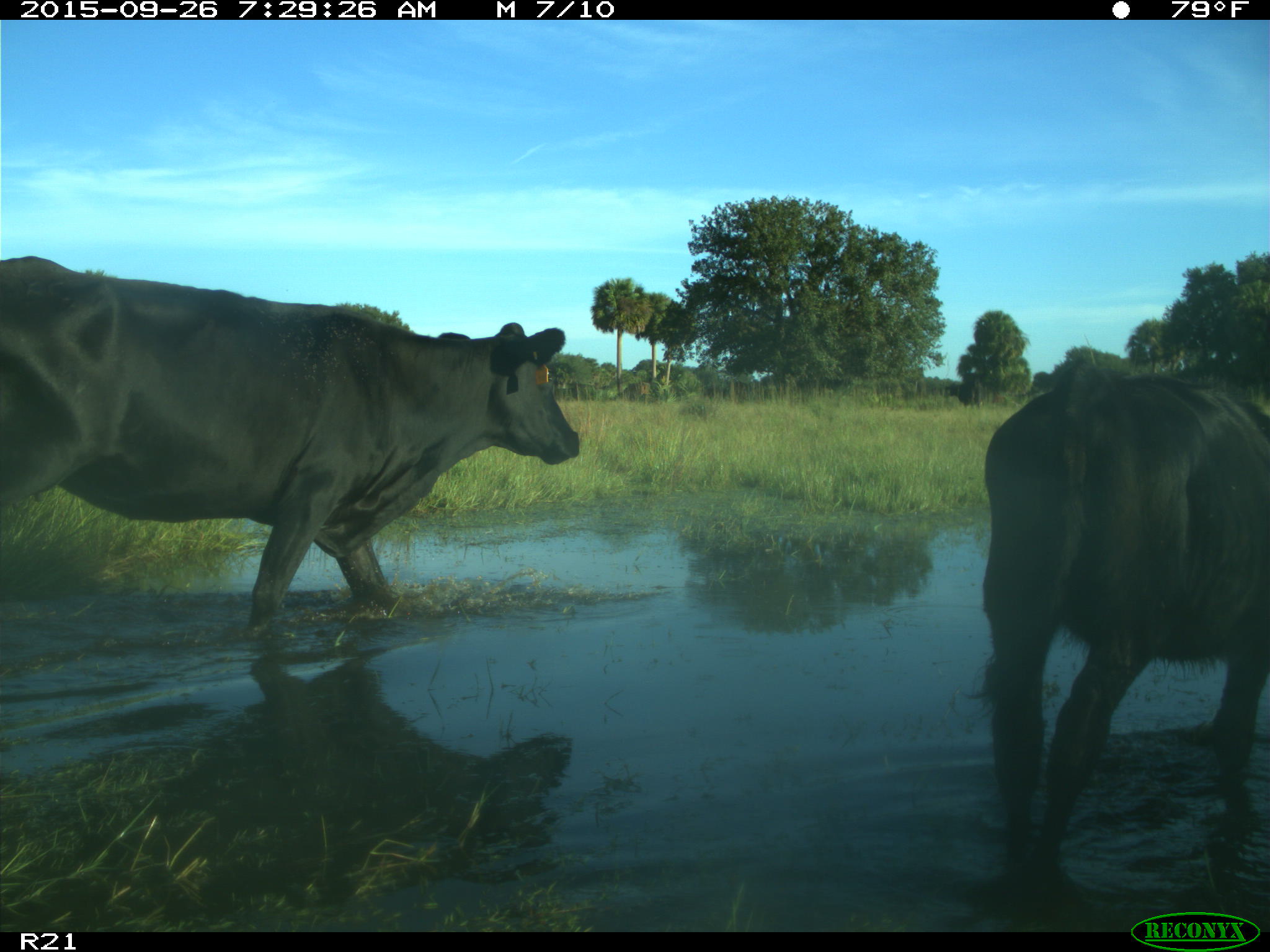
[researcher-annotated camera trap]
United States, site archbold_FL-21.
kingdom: Animalia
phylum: Chordata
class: Mammalia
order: Artiodactyla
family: Bovidae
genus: Bos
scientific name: Bos taurus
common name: domestic cow